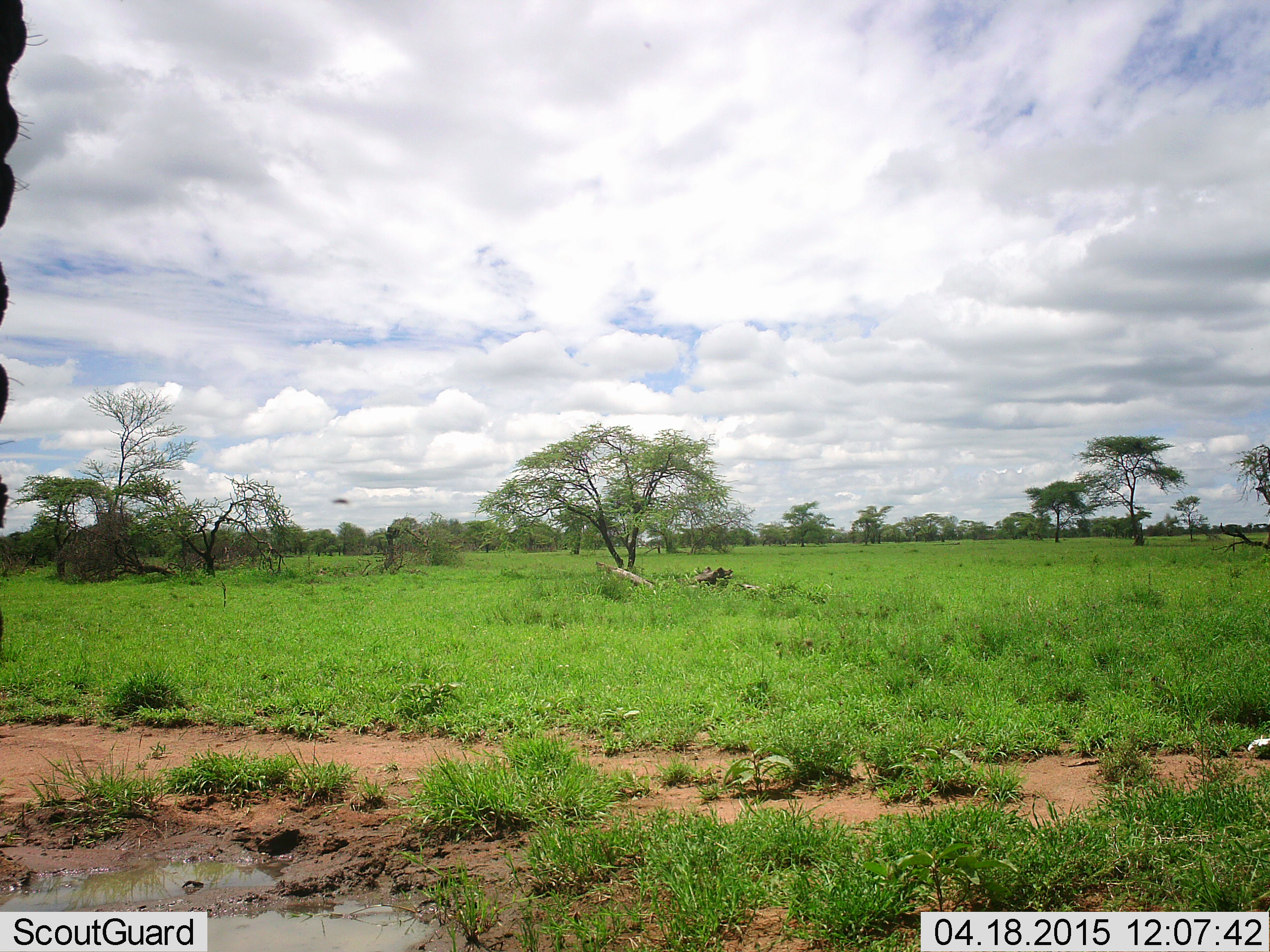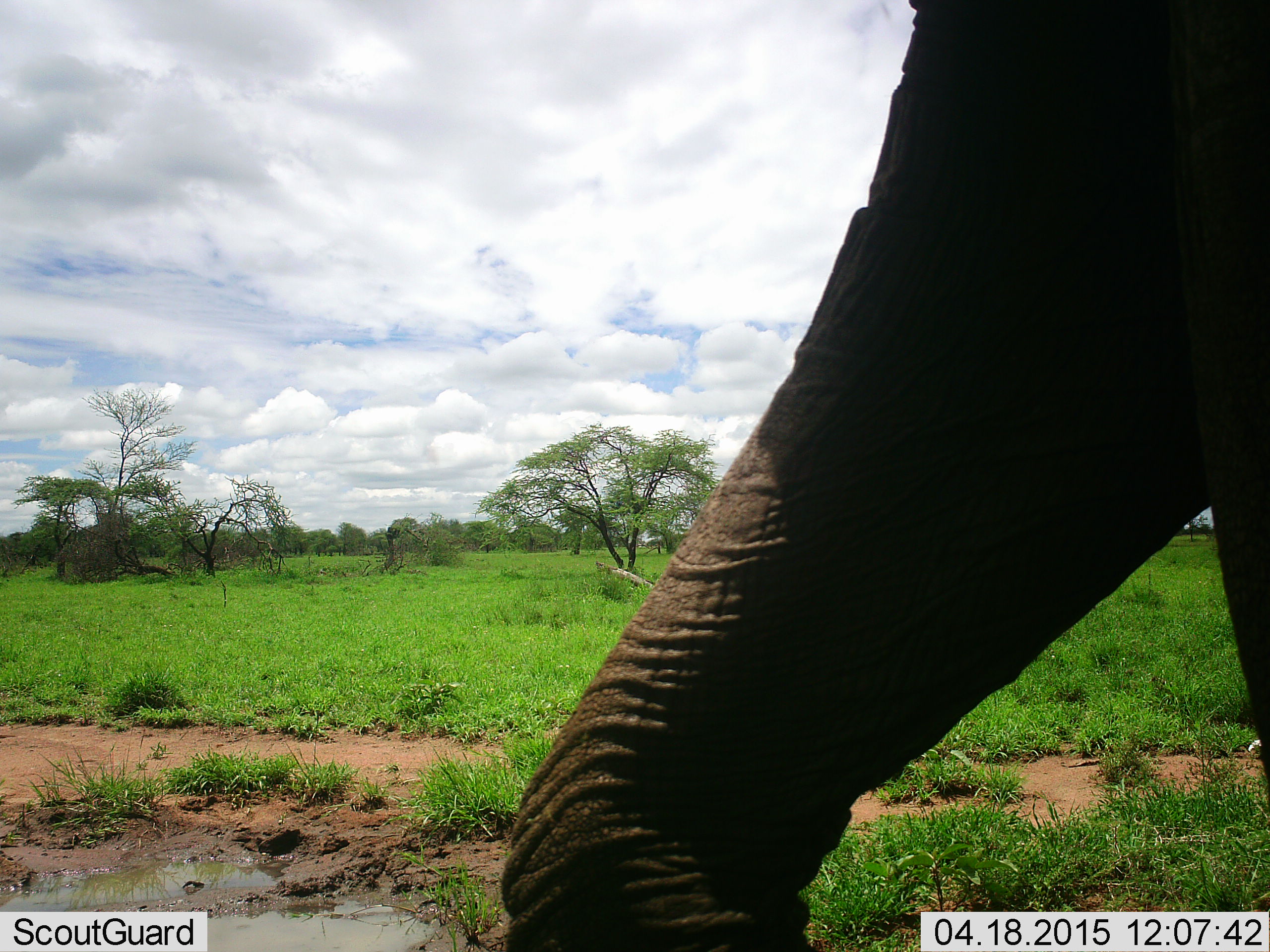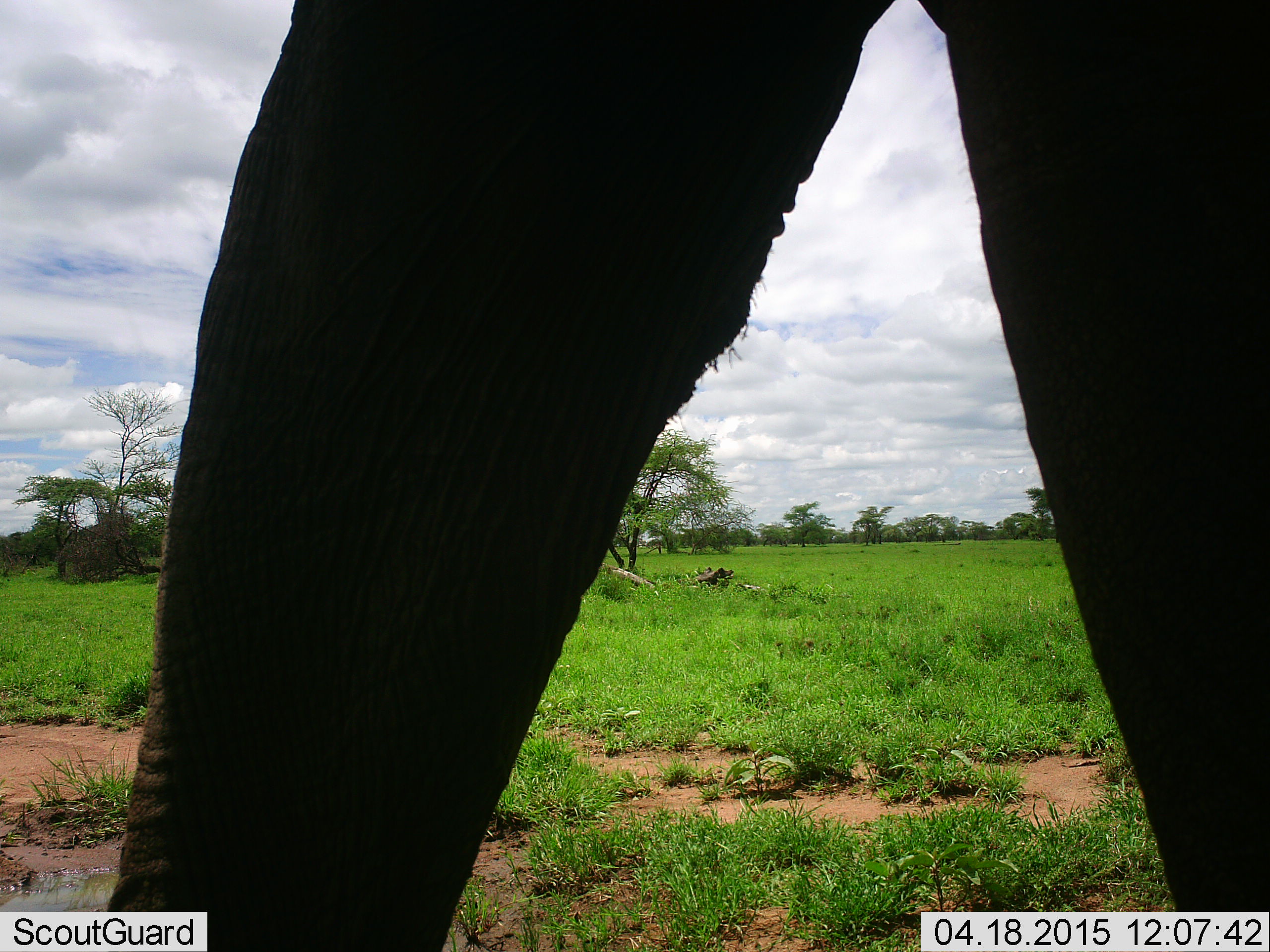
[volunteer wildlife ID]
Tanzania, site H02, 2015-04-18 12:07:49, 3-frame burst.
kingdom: Animalia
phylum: Chordata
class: Mammalia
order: Proboscidea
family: Elephantidae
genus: Loxodonta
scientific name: Loxodonta africana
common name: african bush elephant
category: elephant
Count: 1.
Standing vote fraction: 30%.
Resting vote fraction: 10%.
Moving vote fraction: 90%.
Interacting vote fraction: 10%.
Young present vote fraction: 0%.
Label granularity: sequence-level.